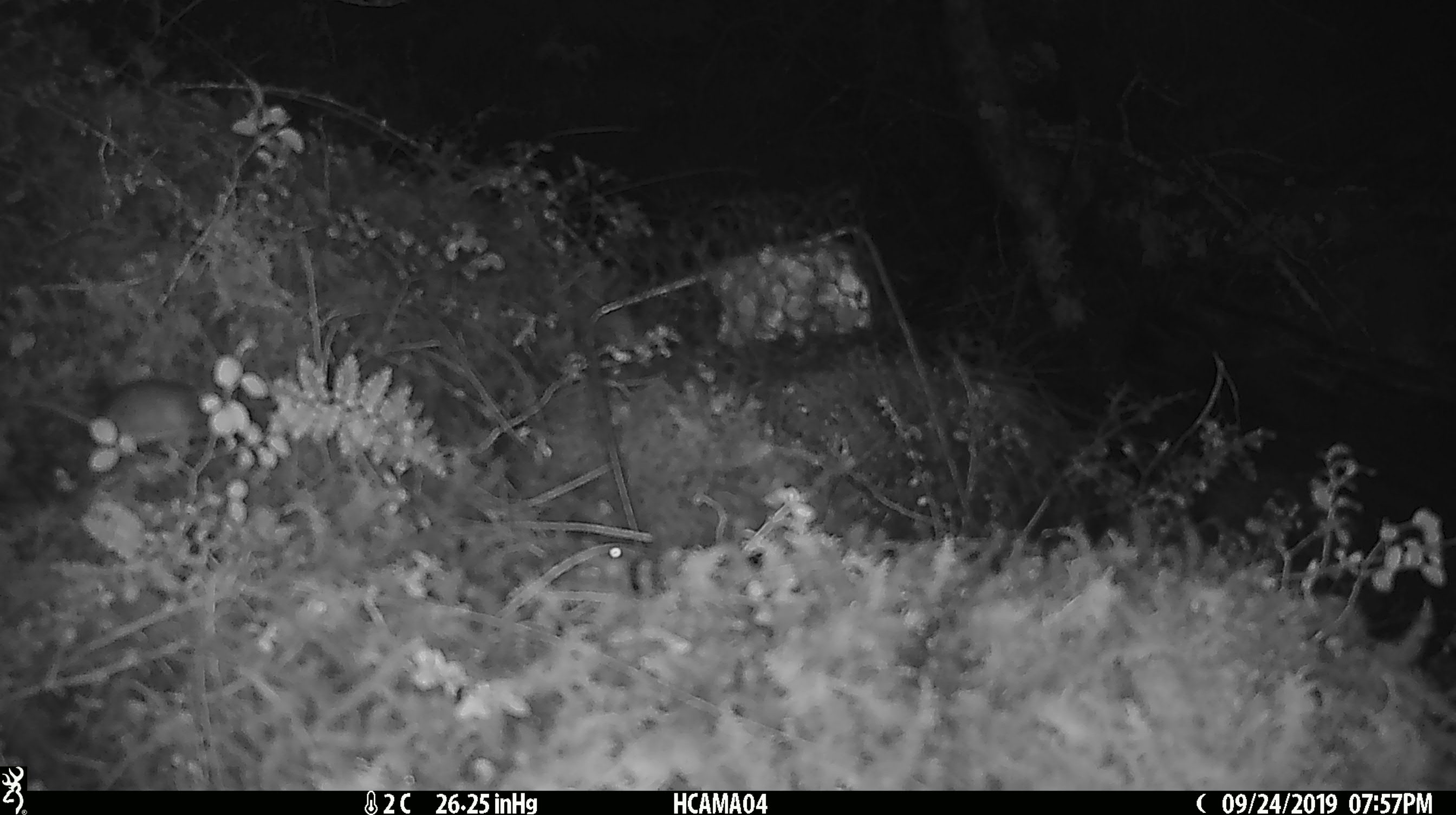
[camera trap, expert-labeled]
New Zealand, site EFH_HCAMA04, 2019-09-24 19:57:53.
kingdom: Animalia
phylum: Chordata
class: Mammalia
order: Rodentia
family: Muridae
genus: Mus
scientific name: Mus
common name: mouse